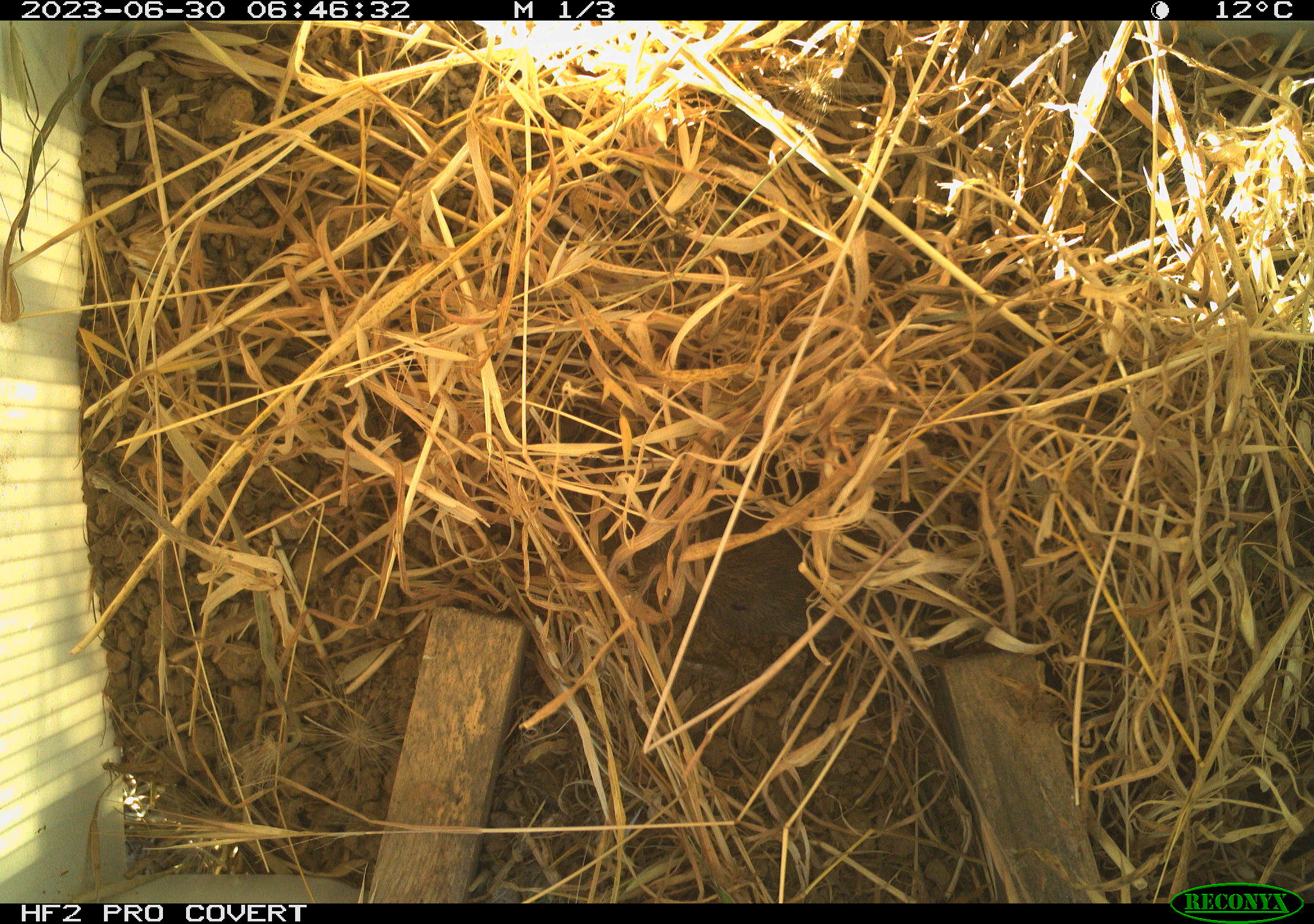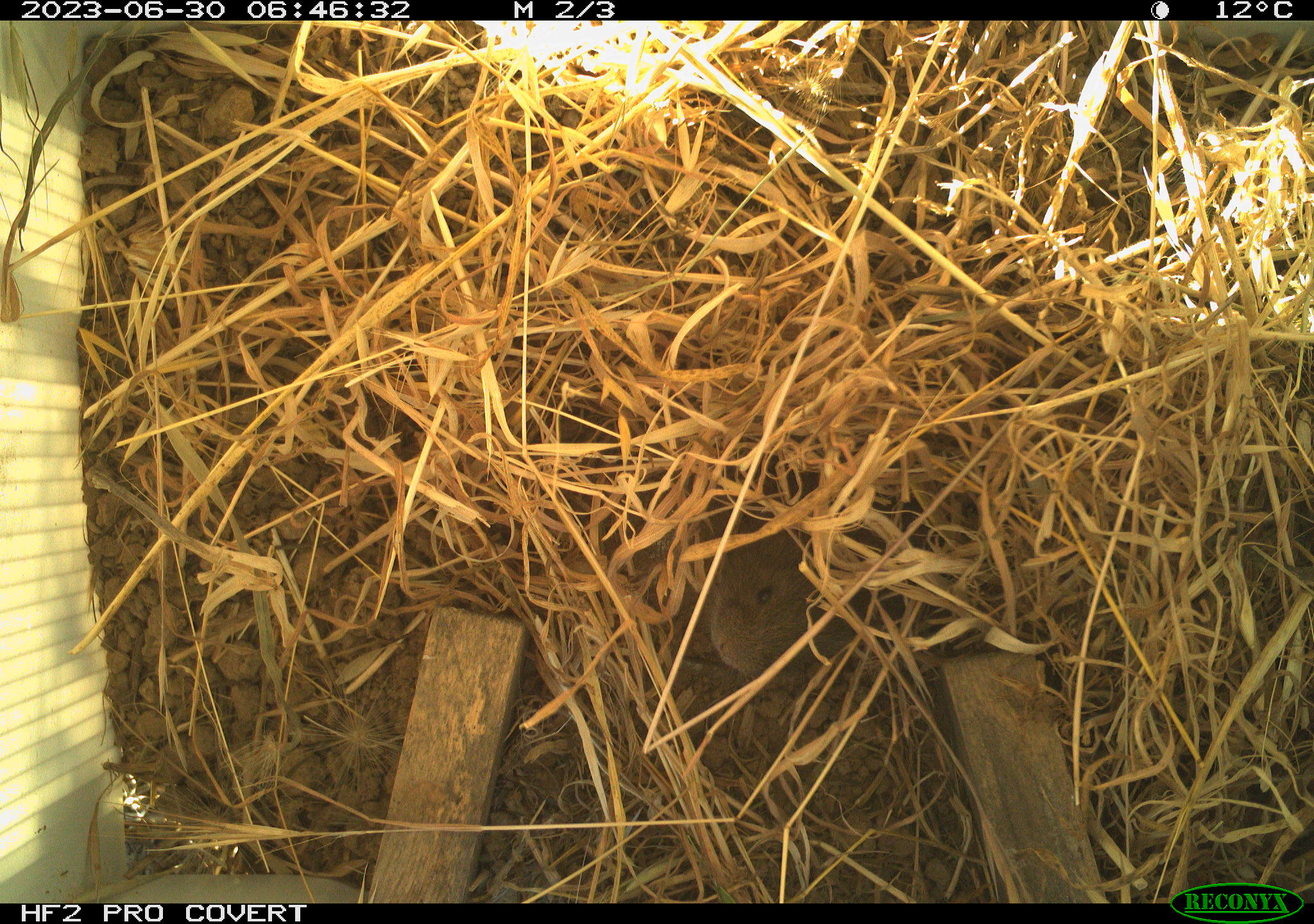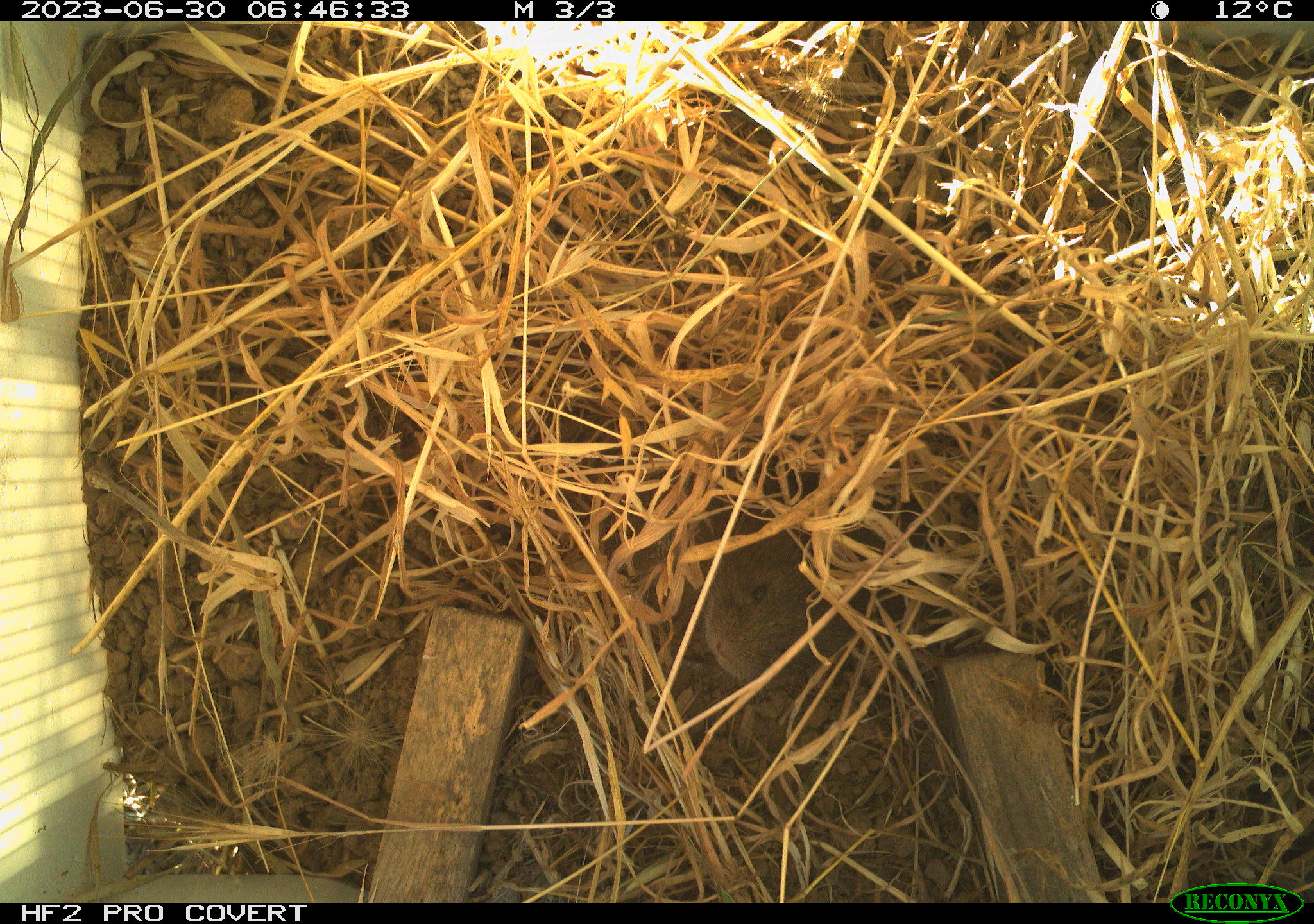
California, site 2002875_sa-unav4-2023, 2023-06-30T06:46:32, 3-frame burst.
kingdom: Animalia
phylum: Chordata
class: Mammalia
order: Rodentia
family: Cricetidae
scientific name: Arvicolinae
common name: voles, lemmings, and muskrats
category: arvicolinae subfamily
Arvicolinae subfamily (voles, lemmings, and muskrats) (Arvicolinae).